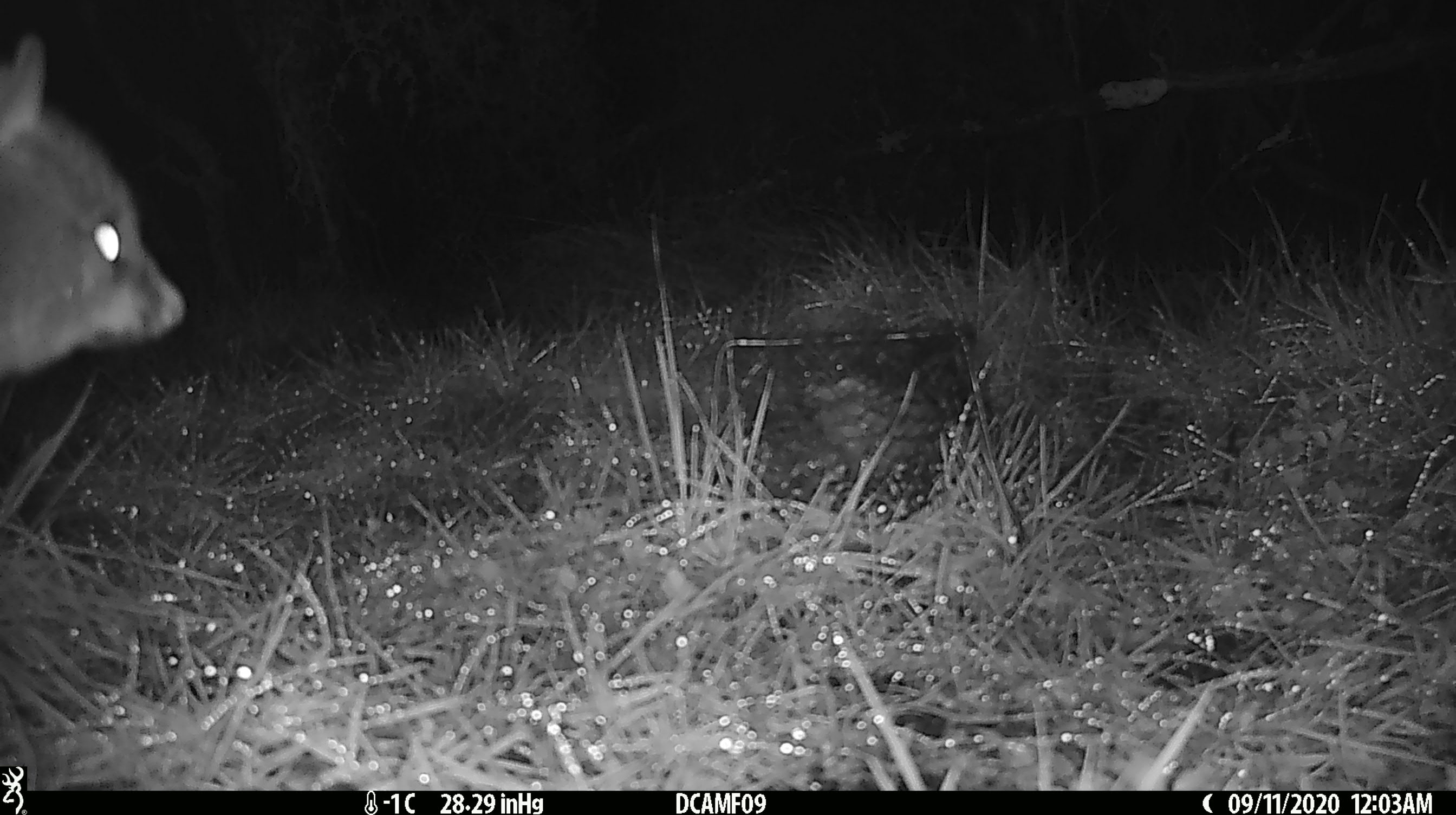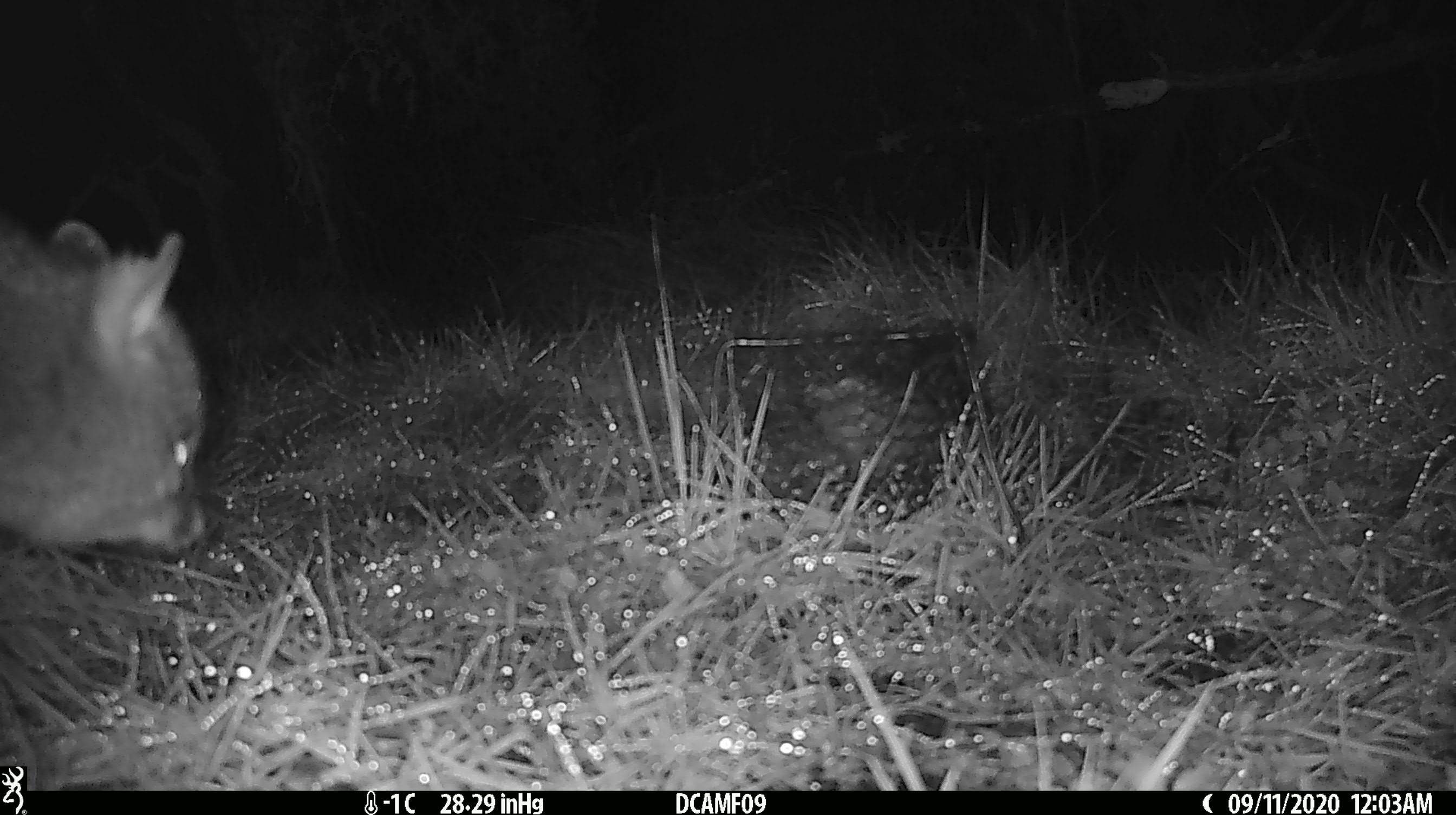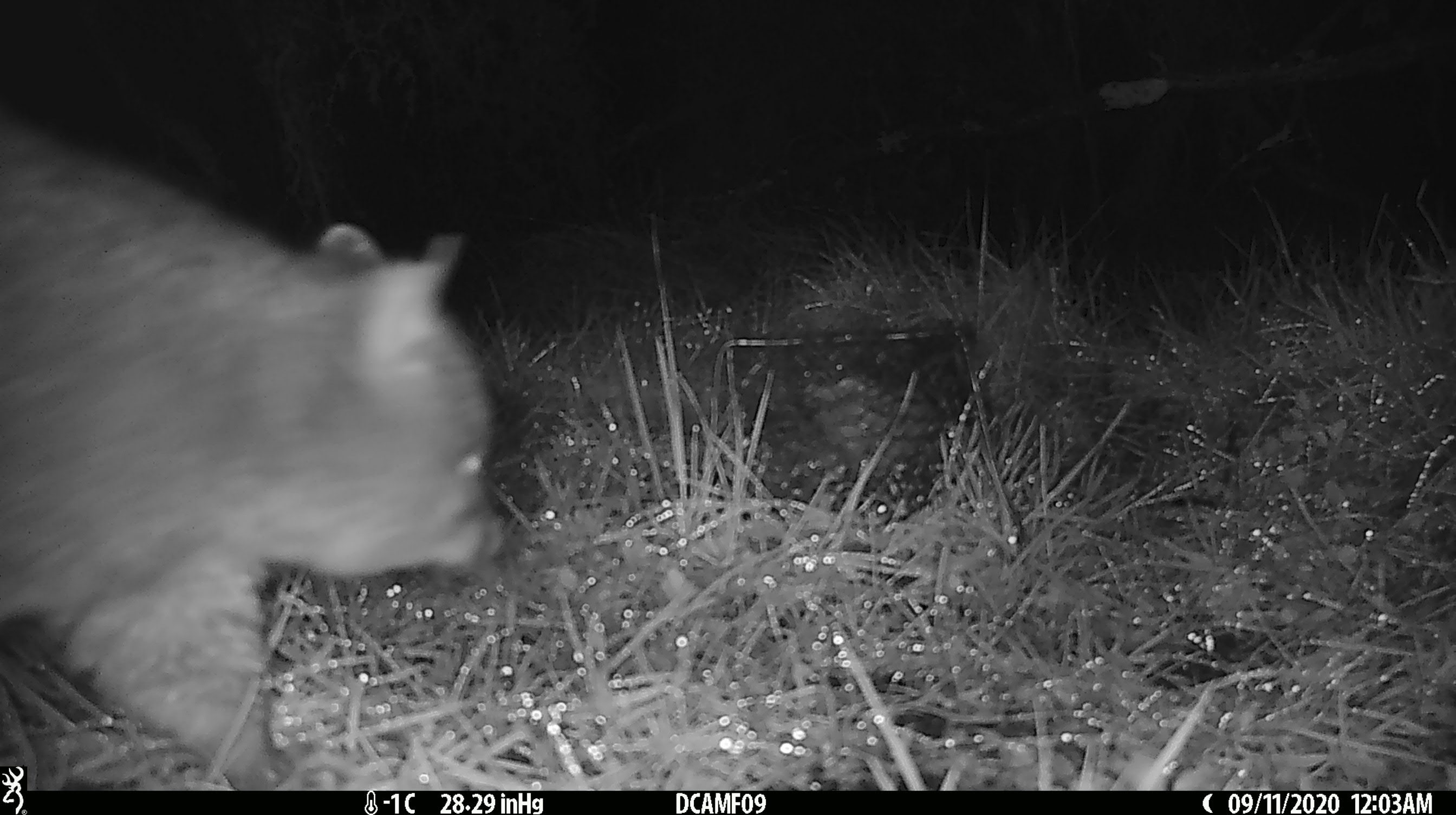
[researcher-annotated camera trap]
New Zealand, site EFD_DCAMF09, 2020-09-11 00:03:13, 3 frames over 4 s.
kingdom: Animalia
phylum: Chordata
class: Mammalia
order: Diprotodontia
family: Phalangeridae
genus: Trichosurus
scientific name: Trichosurus vulpecula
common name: common brushtail possum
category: possum